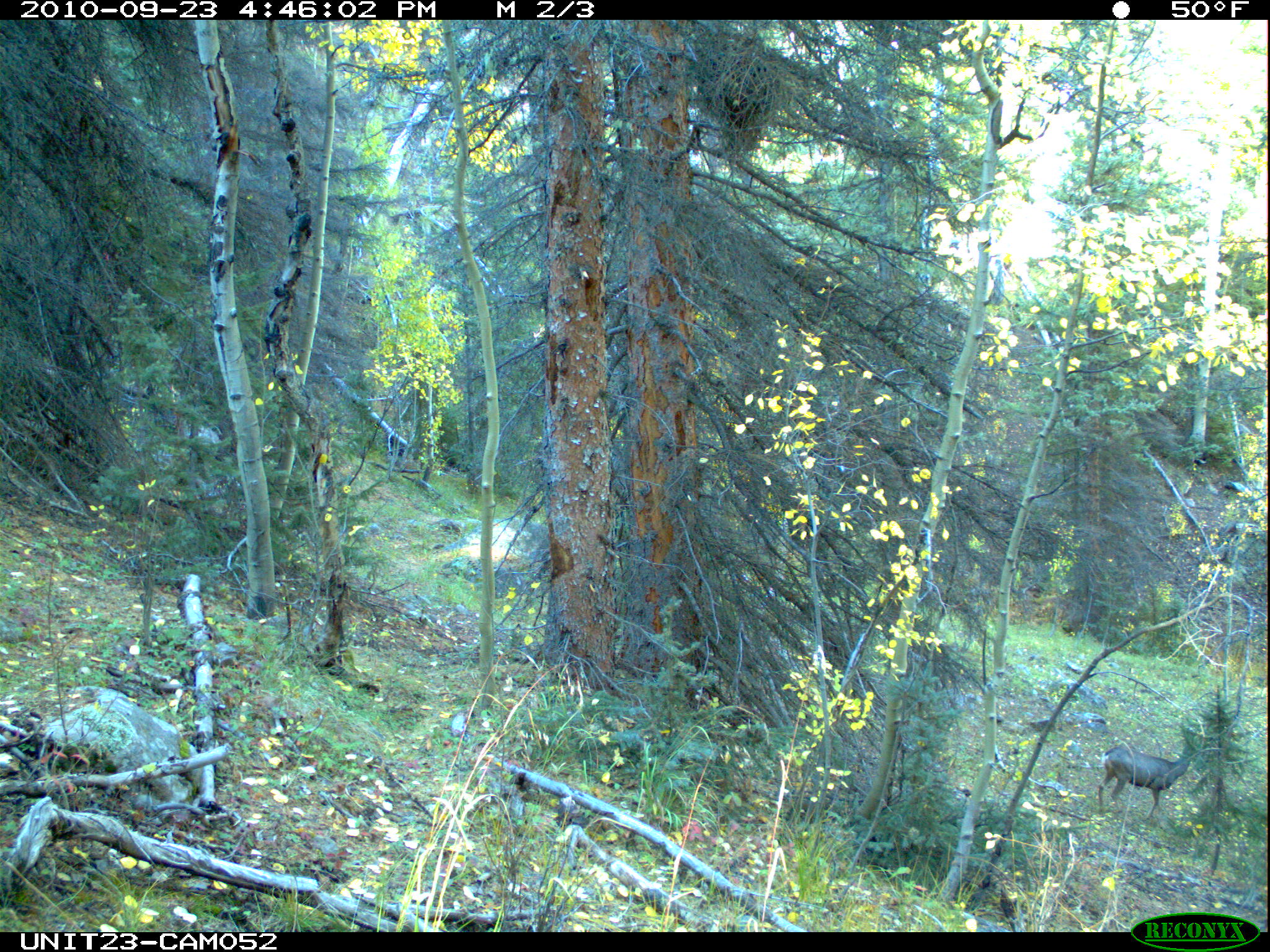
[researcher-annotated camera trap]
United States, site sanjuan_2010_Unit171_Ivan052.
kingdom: Animalia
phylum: Chordata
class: Mammalia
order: Artiodactyla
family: Cervidae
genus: Odocoileus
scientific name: Odocoileus hemionus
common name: mule deer